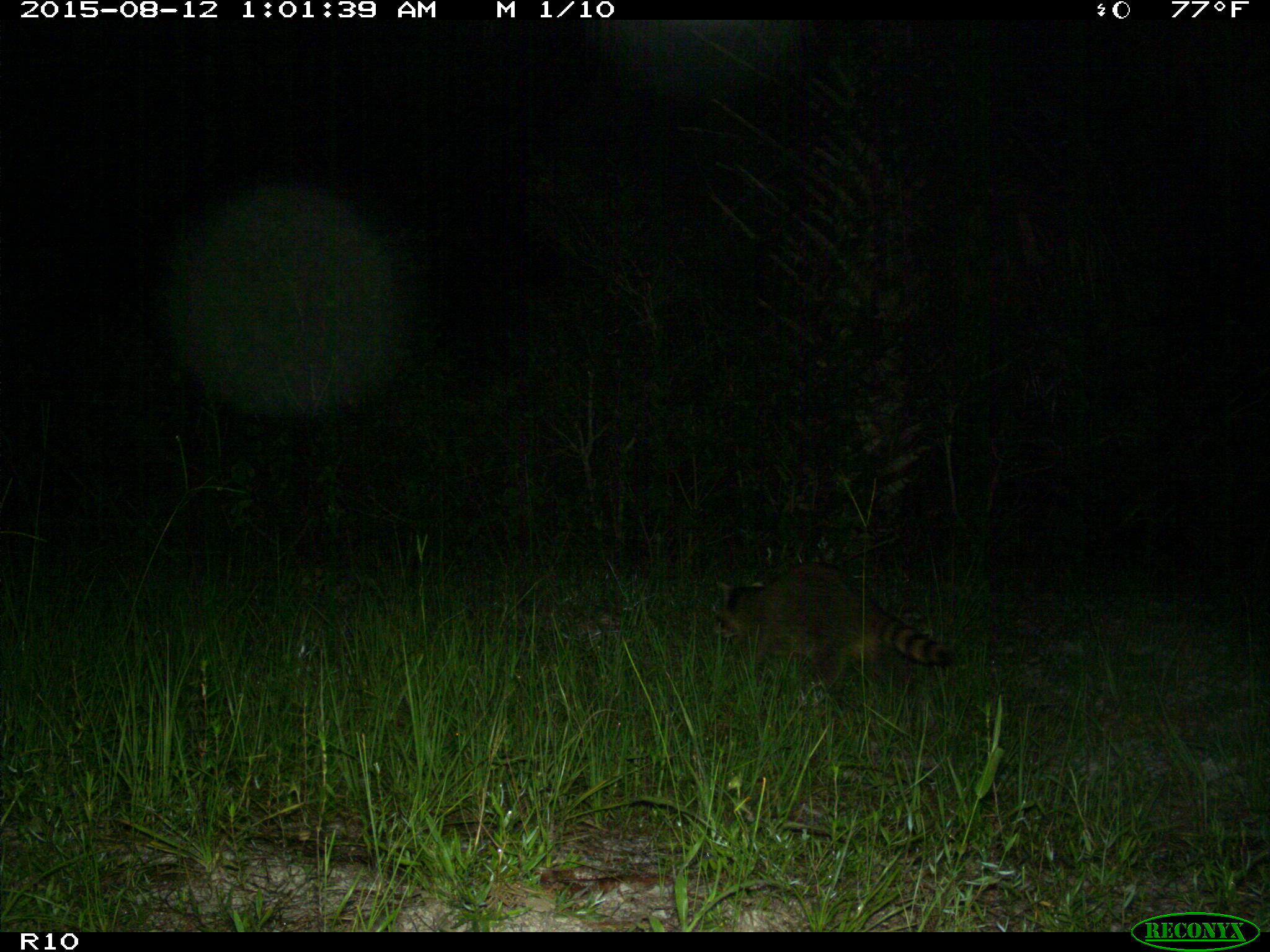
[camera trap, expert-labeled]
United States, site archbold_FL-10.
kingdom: Animalia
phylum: Chordata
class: Mammalia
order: Carnivora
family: Procyonidae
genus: Procyon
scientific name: Procyon lotor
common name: common raccoon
Procyon lotor (common raccoon).